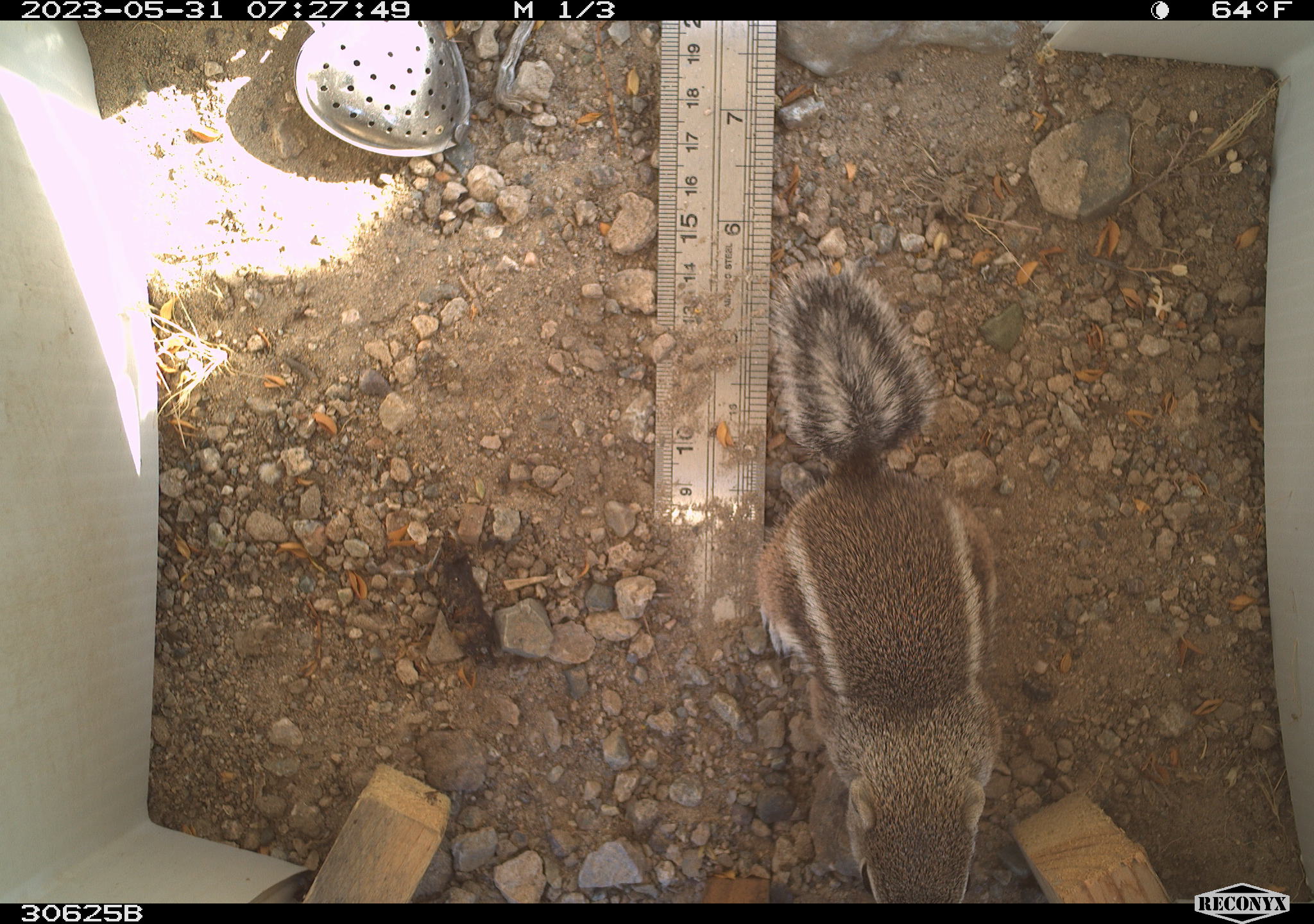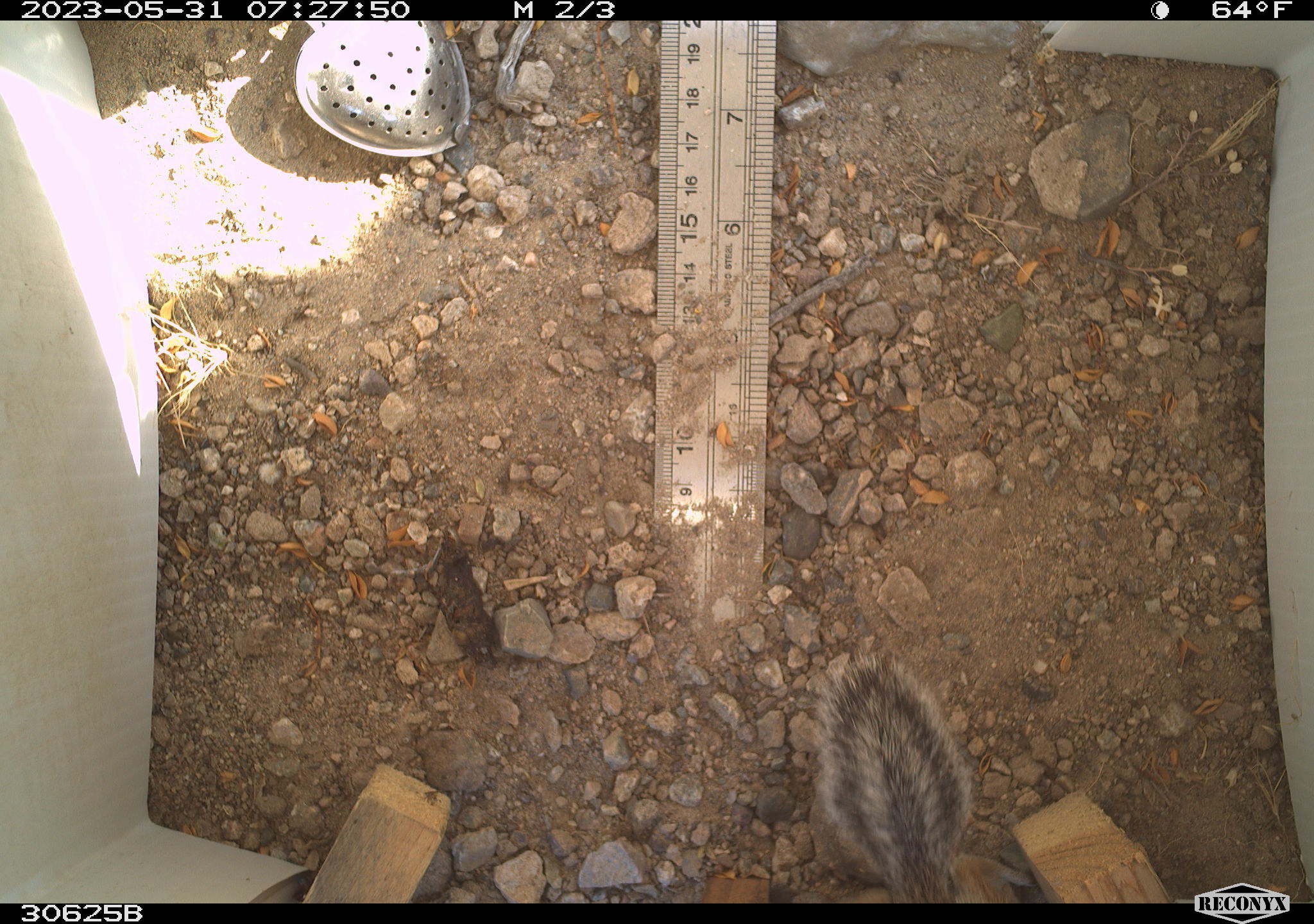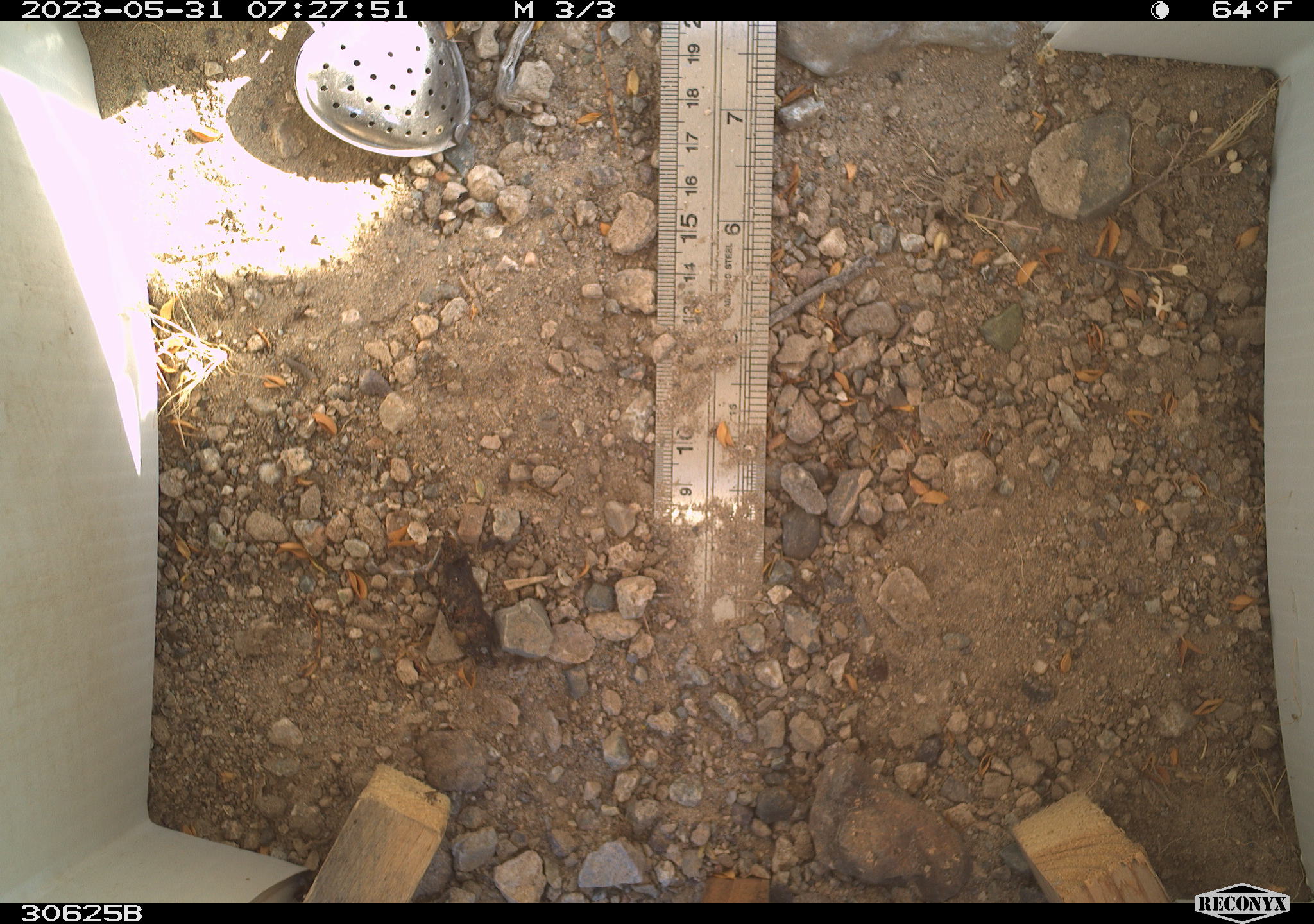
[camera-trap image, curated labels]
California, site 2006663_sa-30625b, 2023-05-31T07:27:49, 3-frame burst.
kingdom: Animalia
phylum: Chordata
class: Mammalia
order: Rodentia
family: Sciuridae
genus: Ammospermophilus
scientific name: Ammospermophilus leucurus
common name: white-tailed antelope squirrel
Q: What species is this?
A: White-tailed antelope squirrel (Ammospermophilus leucurus).